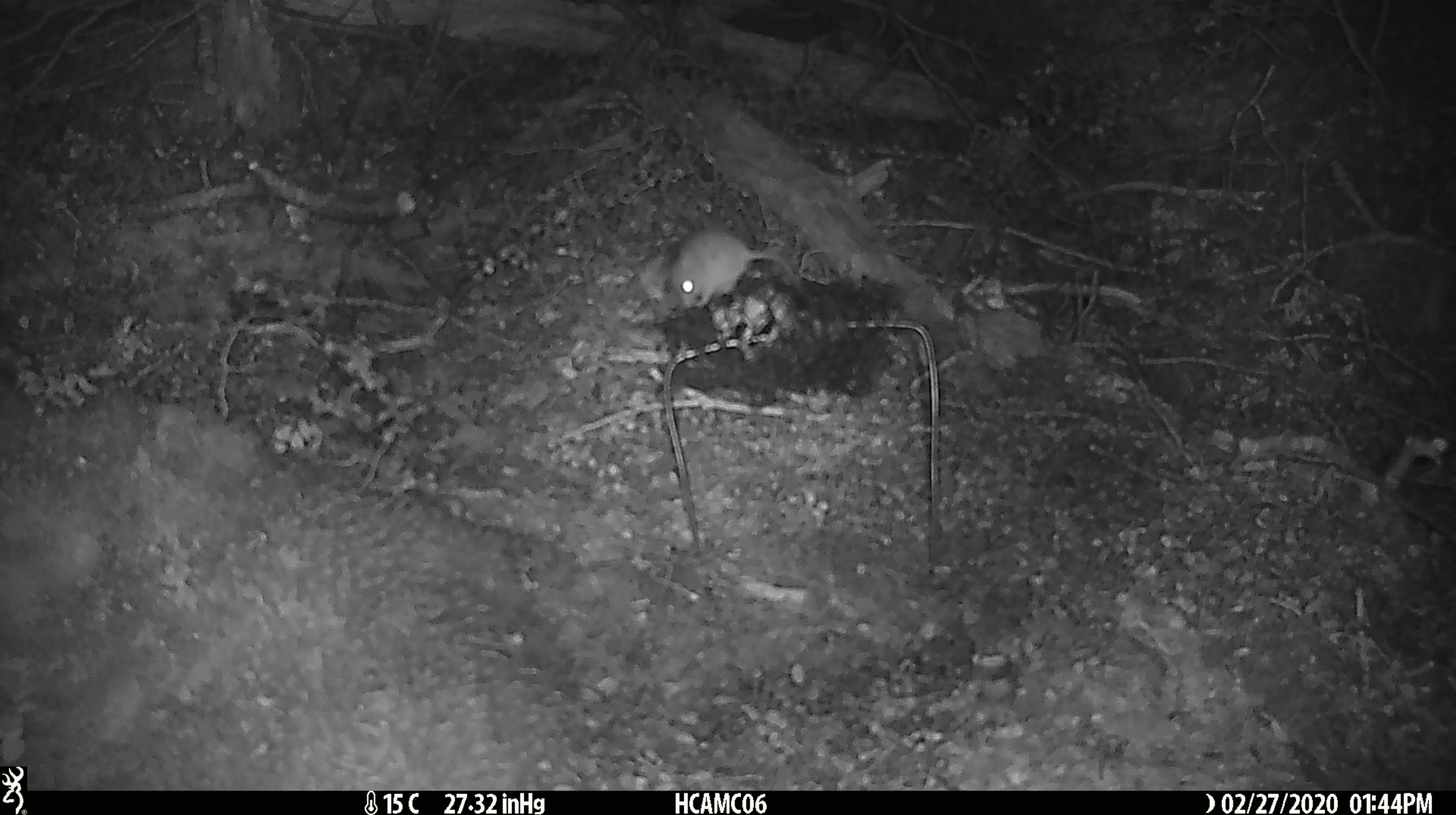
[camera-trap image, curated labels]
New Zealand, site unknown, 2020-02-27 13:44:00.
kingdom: Animalia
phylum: Chordata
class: Mammalia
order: Rodentia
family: Muridae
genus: Mus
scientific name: Mus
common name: mouse